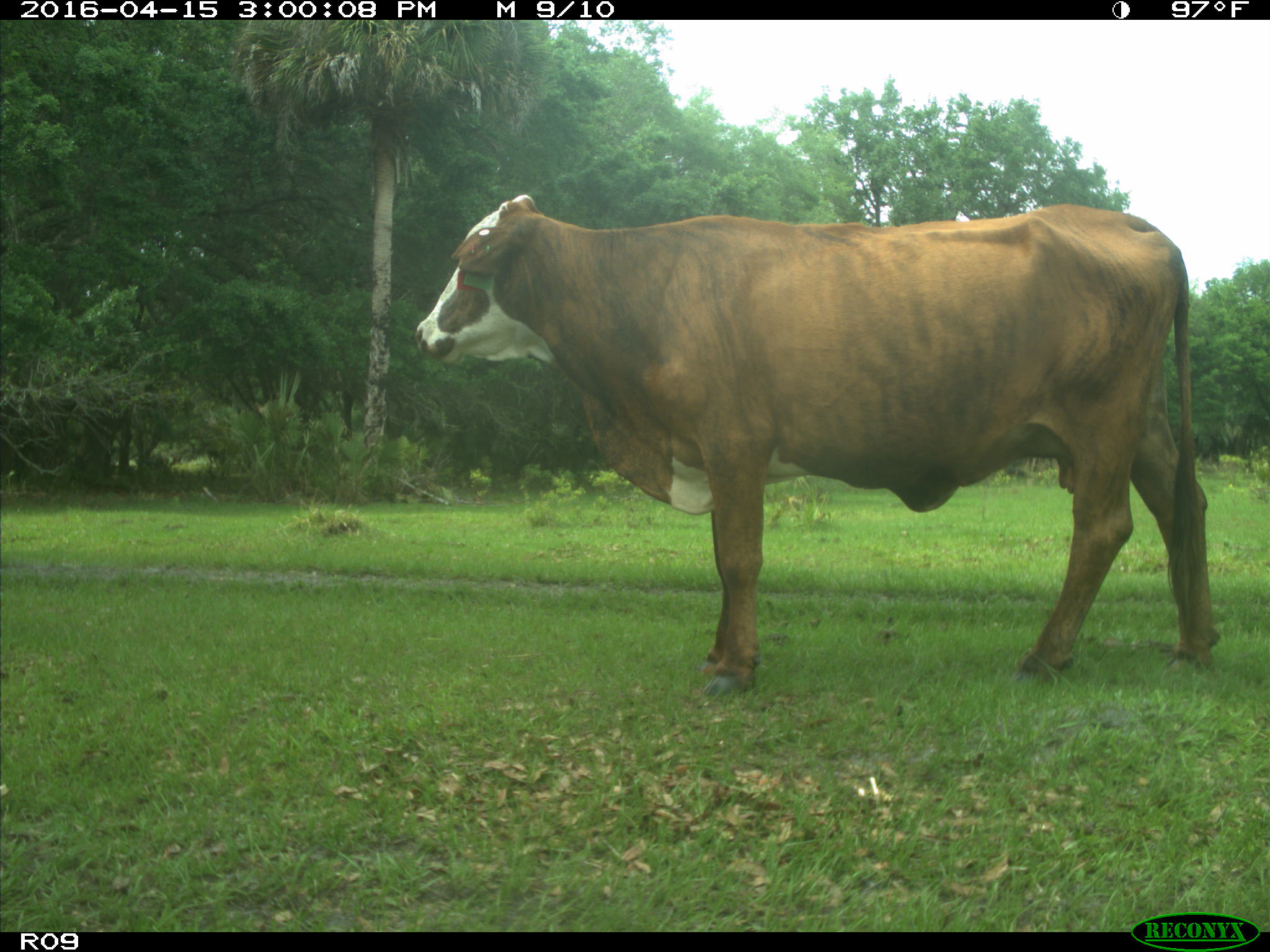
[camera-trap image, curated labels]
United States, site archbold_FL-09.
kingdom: Animalia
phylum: Chordata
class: Mammalia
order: Artiodactyla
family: Bovidae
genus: Bos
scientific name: Bos taurus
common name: domestic cow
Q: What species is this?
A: Bos taurus (domestic cow).